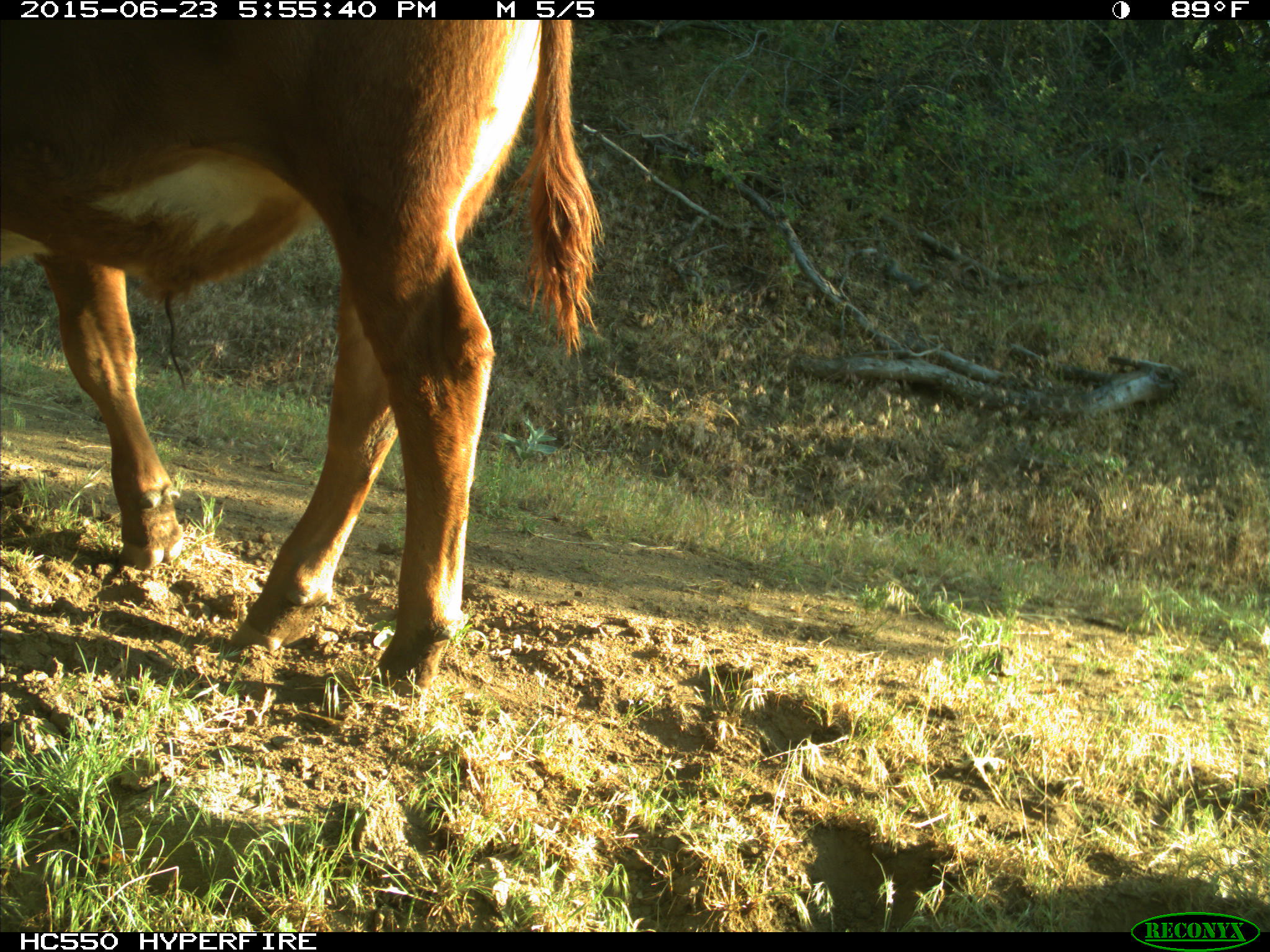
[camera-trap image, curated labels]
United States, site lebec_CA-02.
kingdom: Animalia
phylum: Chordata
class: Mammalia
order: Artiodactyla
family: Bovidae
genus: Bos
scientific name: Bos taurus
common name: domestic cow